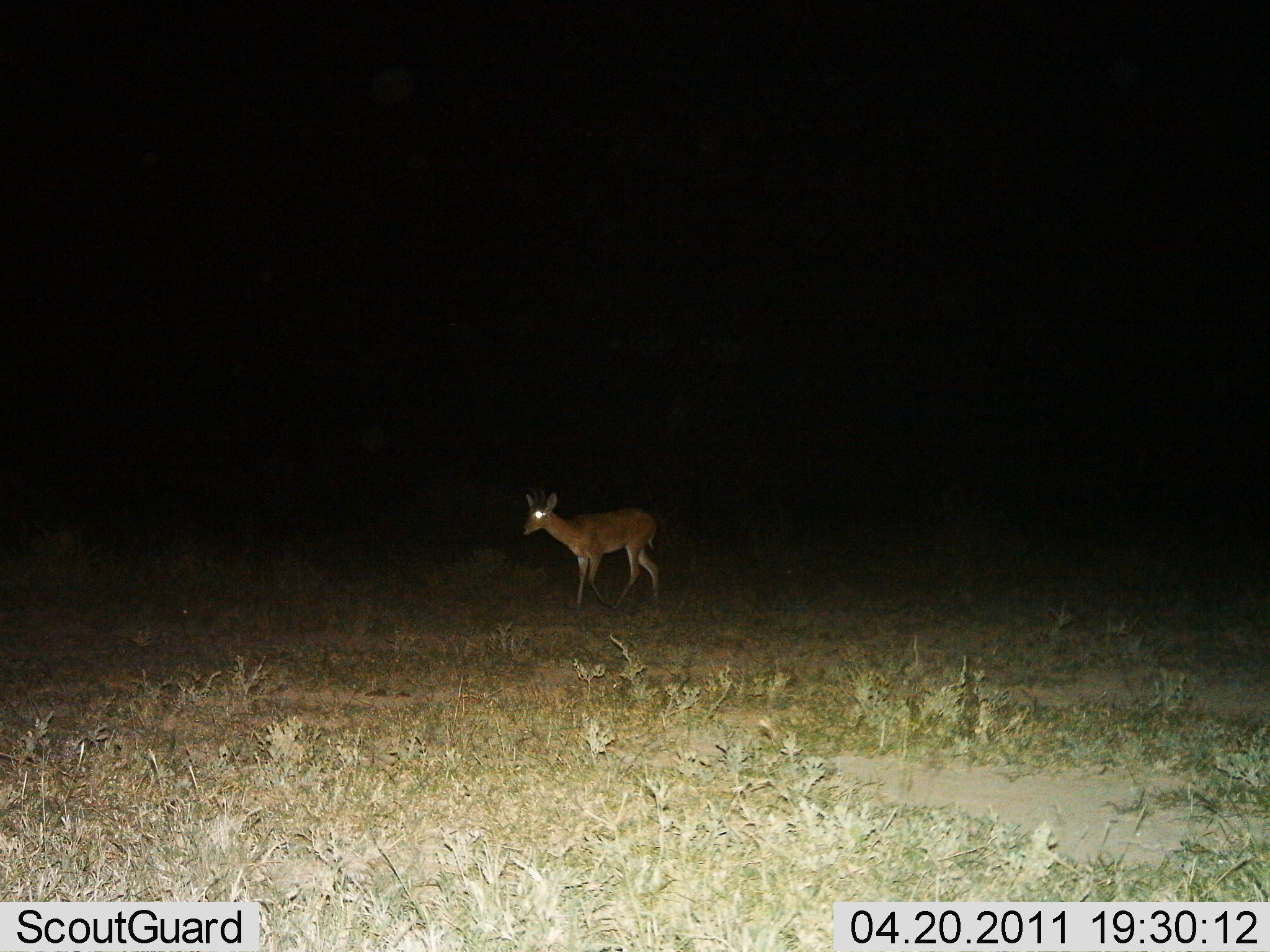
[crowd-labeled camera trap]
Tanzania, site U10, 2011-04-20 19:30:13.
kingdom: Animalia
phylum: Chordata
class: Mammalia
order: Artiodactyla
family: Bovidae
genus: Redunca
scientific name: Redunca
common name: reedbuck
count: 1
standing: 50%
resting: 0%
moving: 50%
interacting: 0%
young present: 0%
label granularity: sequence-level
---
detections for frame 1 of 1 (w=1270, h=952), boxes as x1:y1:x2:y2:
animal: 519:492:661:611